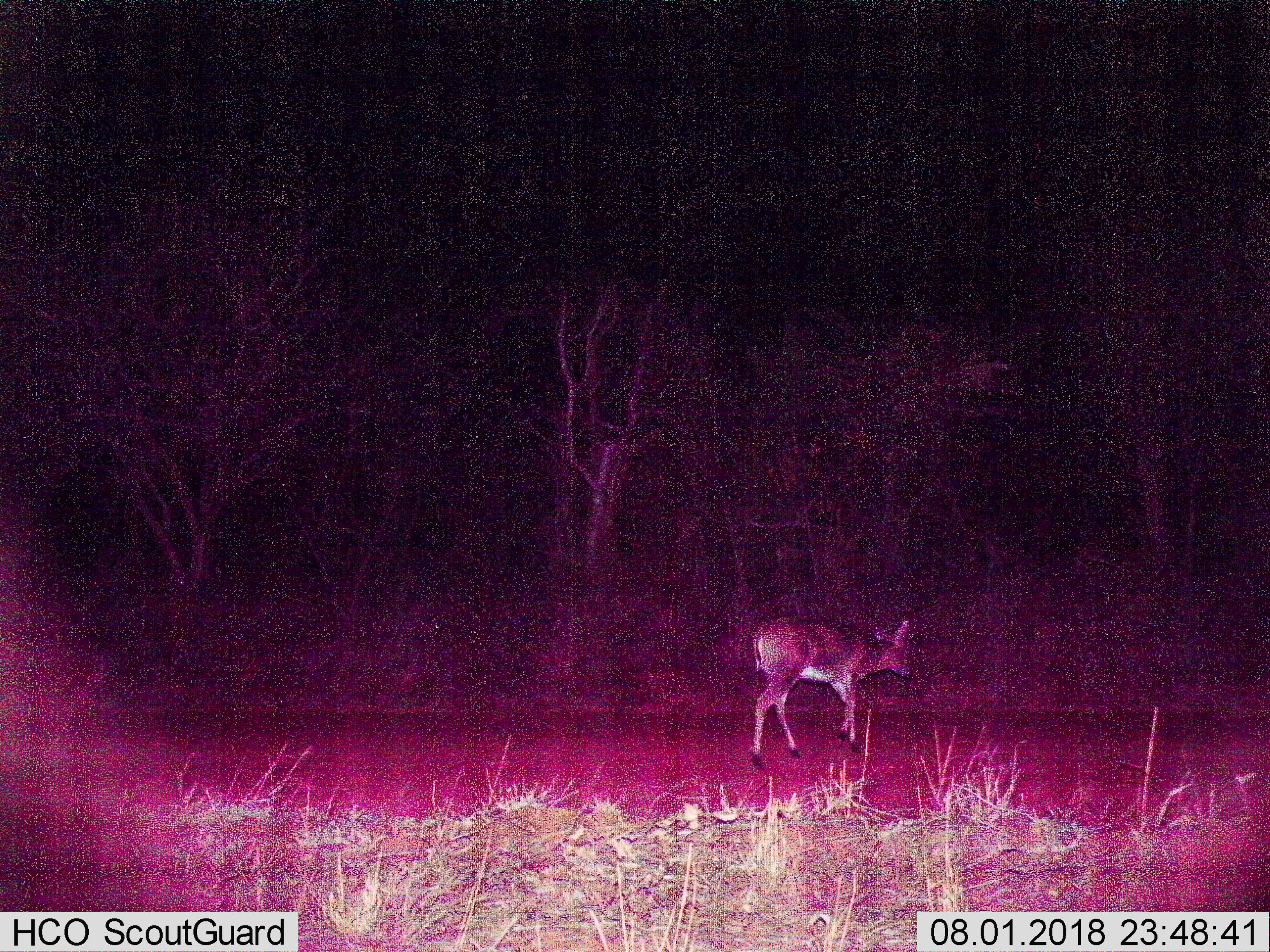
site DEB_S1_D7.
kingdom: Animalia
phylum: Chordata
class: Mammalia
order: Artiodactyla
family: Bovidae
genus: Sylvicapra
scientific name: Sylvicapra grimmia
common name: common duiker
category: duikercommongrey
Duikercommongrey (common duiker) (Sylvicapra grimmia), count 1. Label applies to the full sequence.